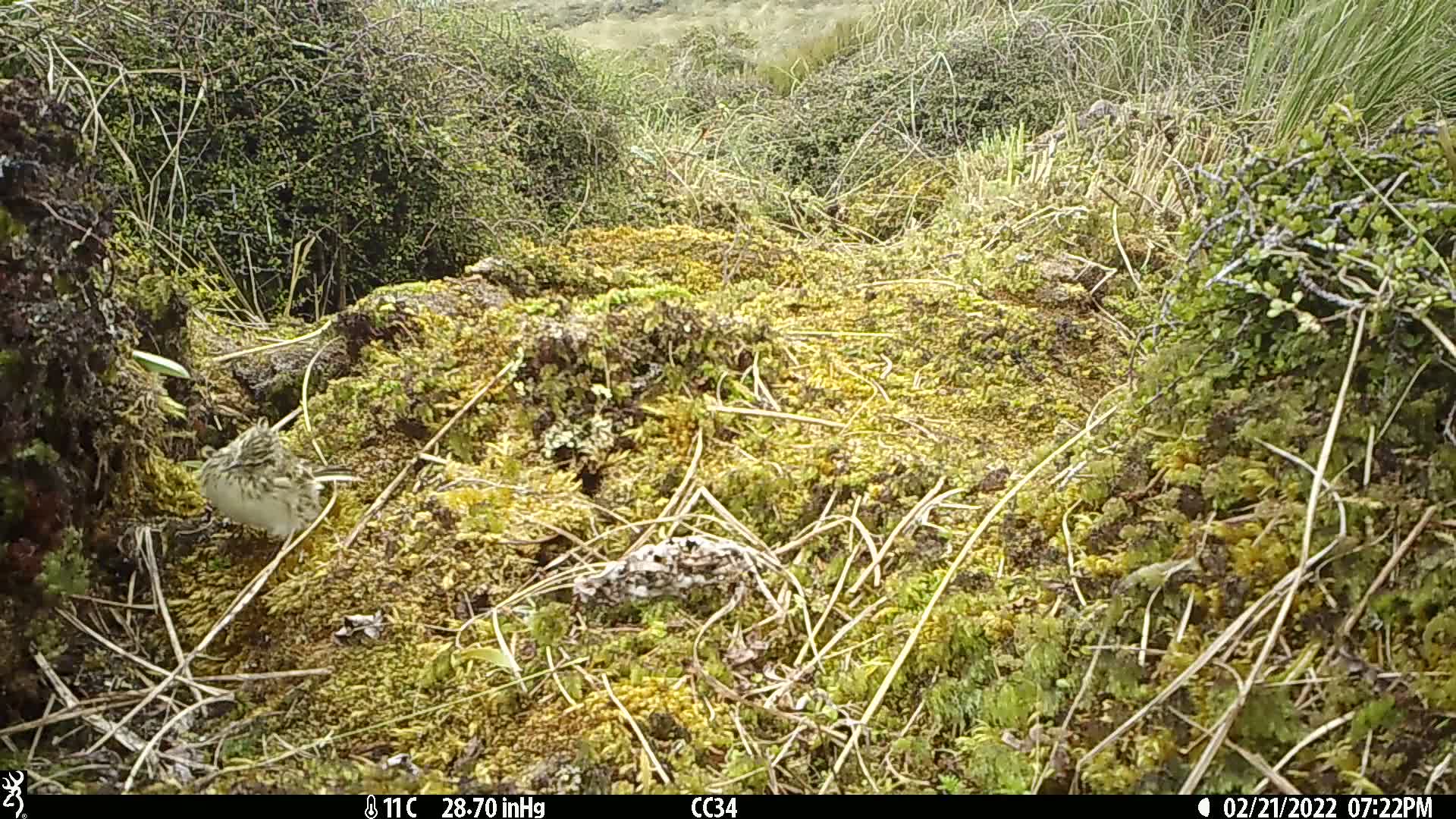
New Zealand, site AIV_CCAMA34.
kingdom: Animalia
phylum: Chordata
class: Aves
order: Passeriformes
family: Motacillidae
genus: Anthus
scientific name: Anthus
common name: pipit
Pipit (Anthus).